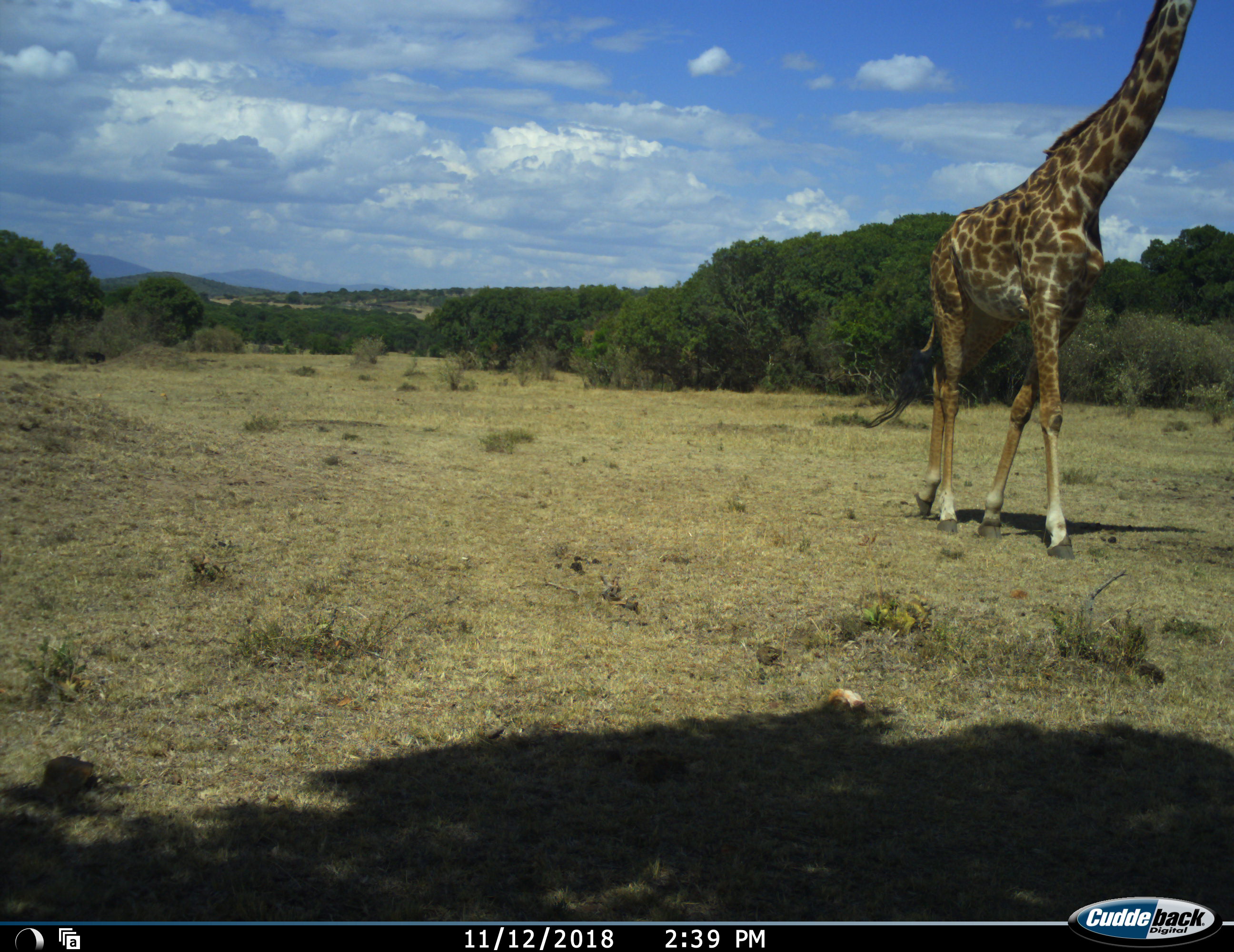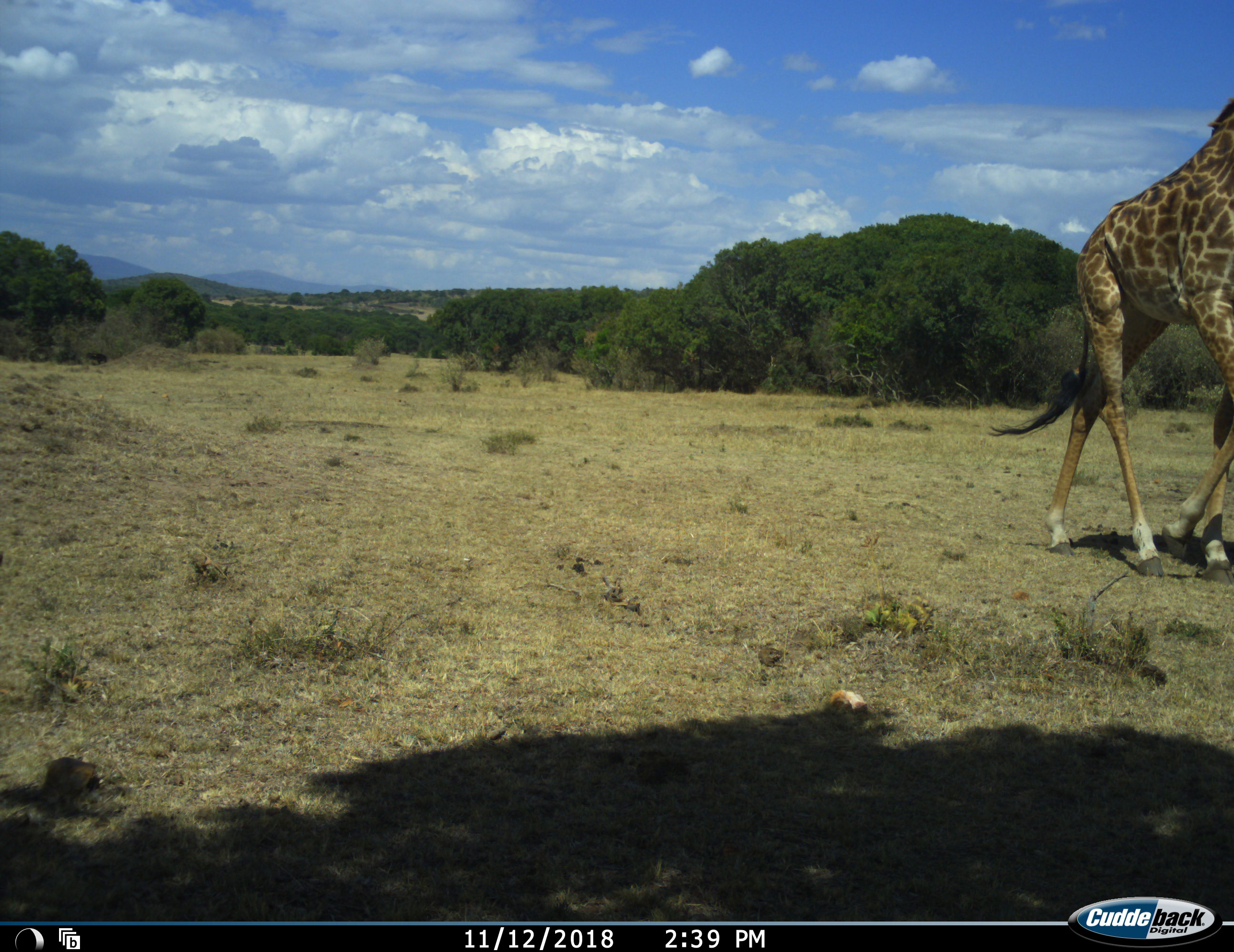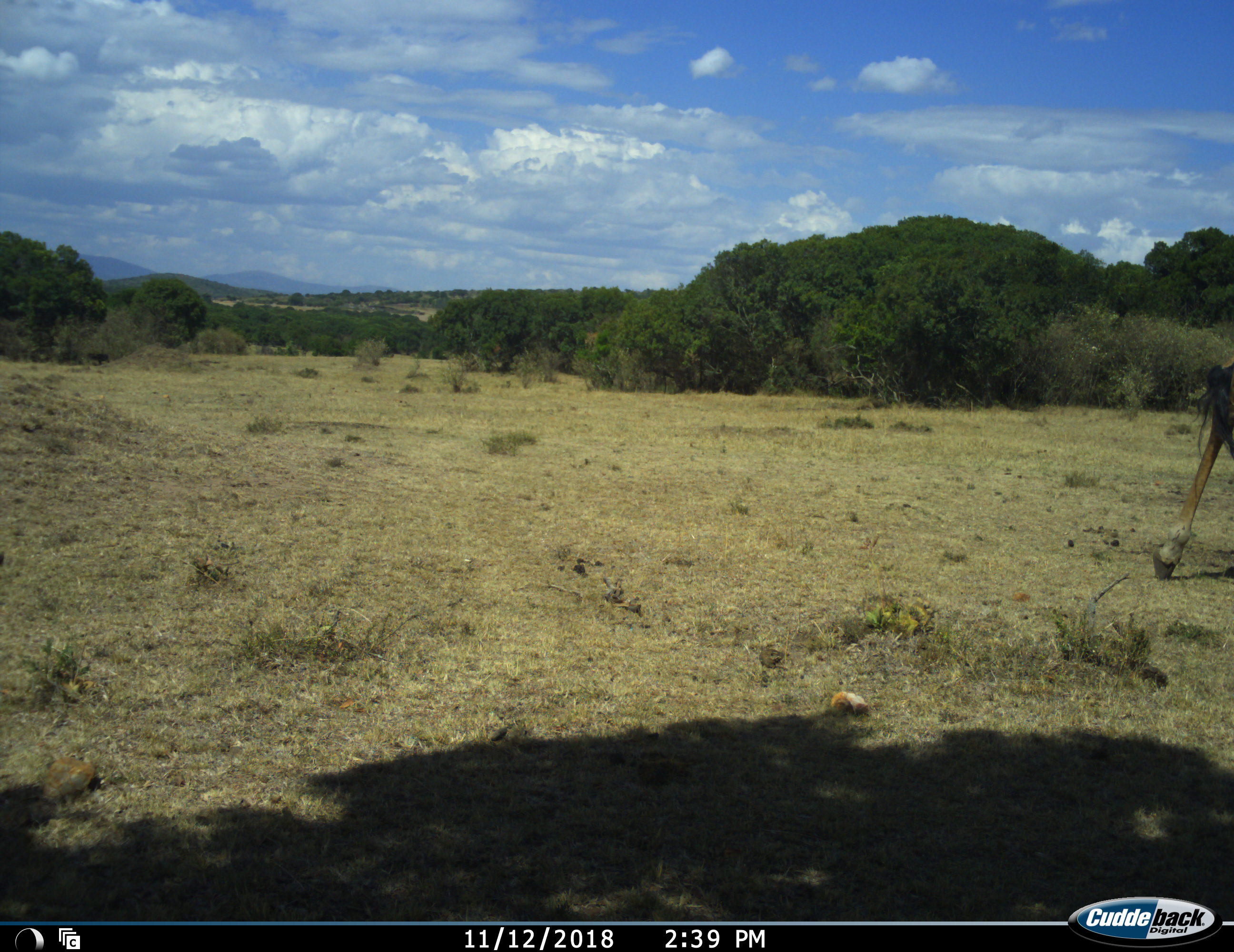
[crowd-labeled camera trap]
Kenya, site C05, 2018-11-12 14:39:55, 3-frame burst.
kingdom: Animalia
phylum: Chordata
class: Mammalia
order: Artiodactyla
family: Giraffidae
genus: Giraffa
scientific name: Giraffa camelopardalis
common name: giraffe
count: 1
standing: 0%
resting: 0%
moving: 100%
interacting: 0%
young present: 0%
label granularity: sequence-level